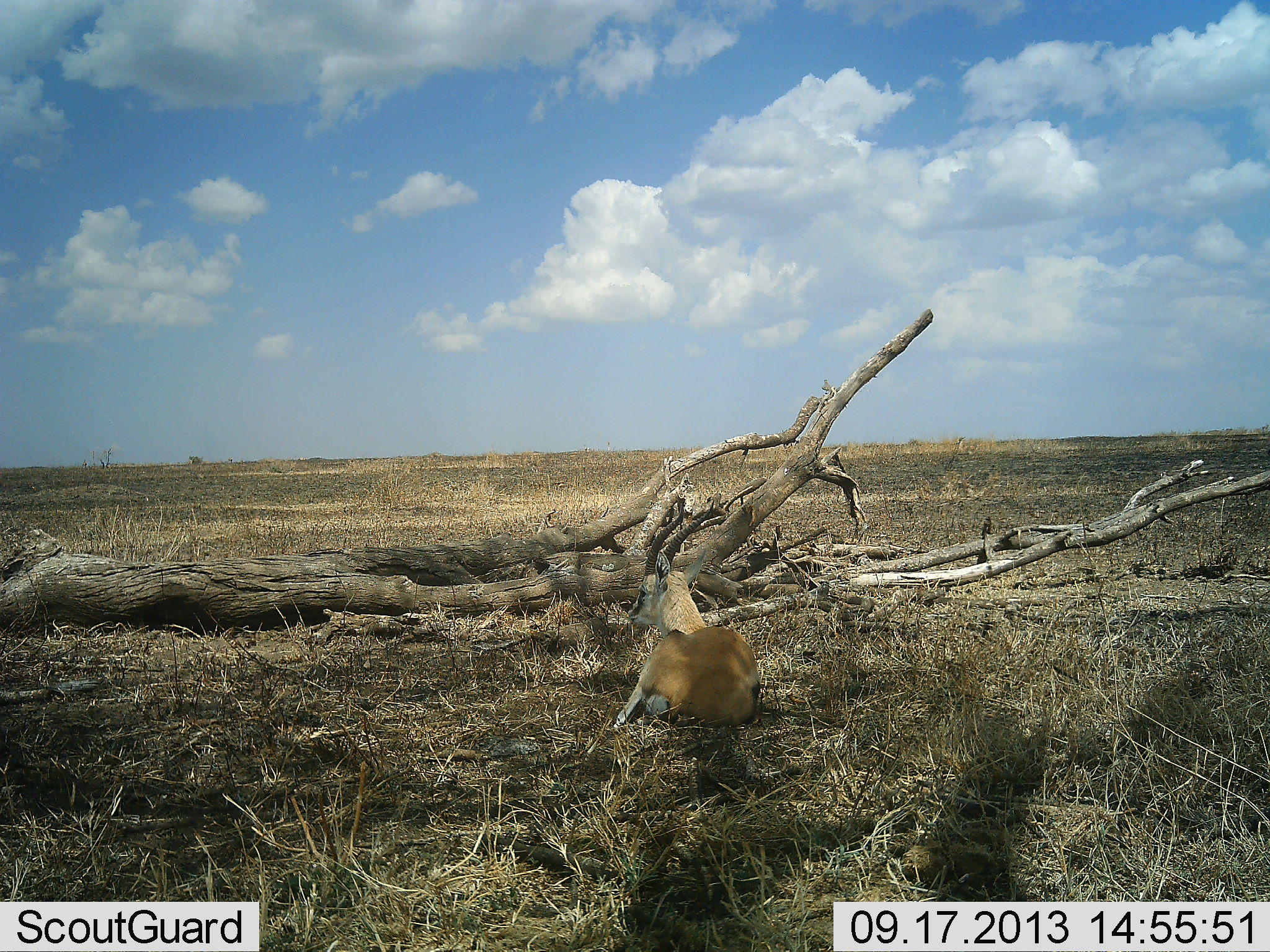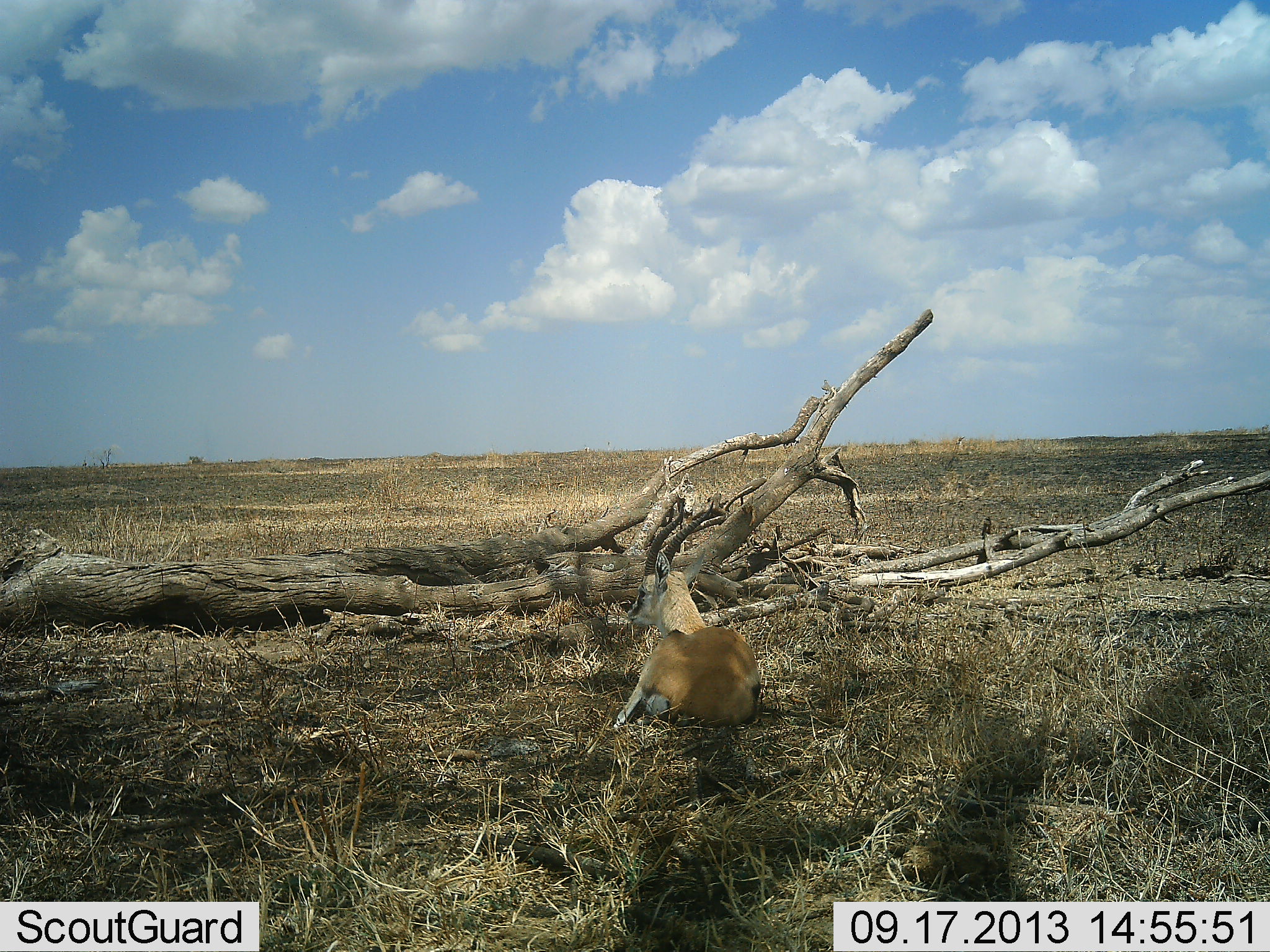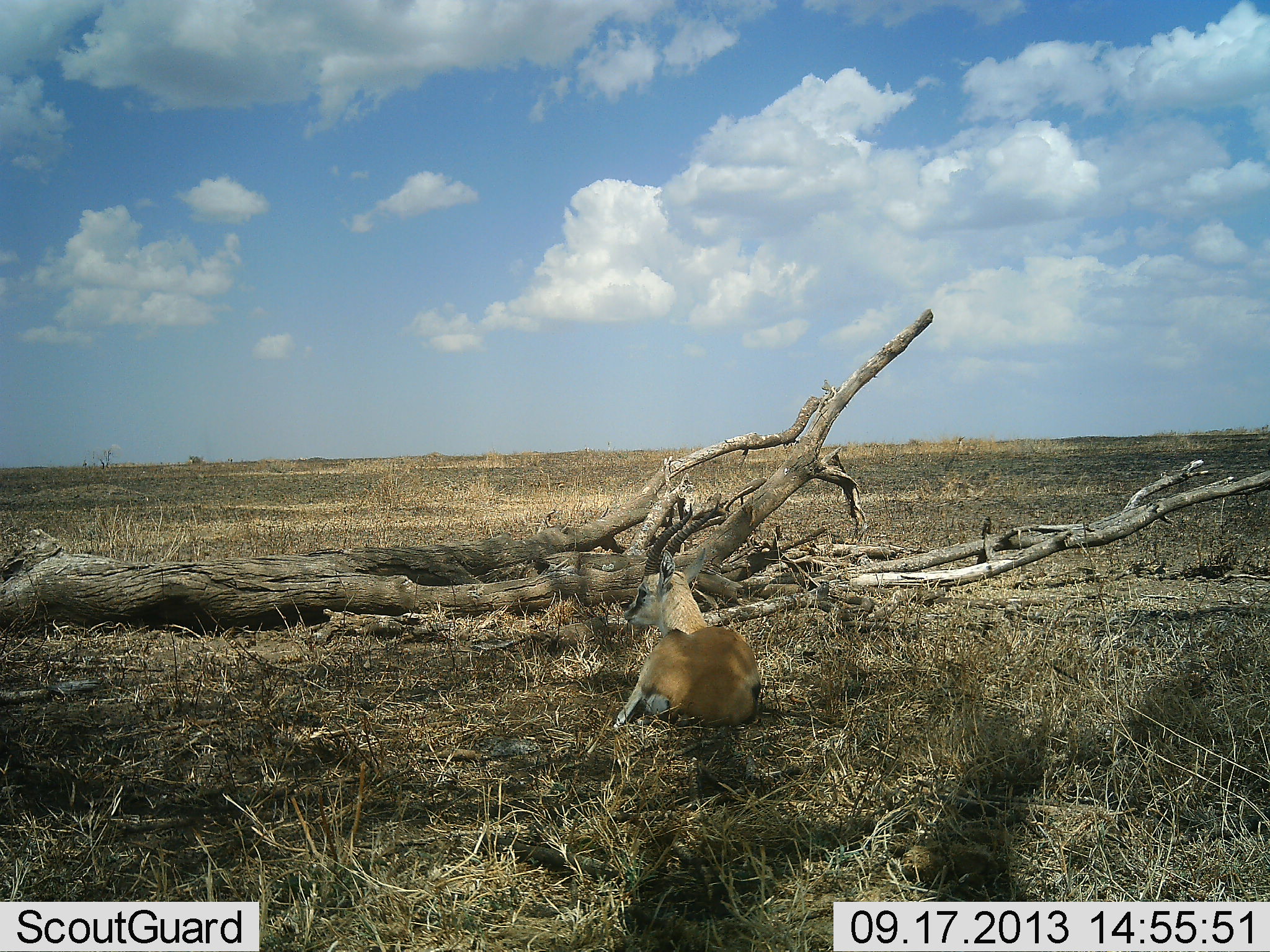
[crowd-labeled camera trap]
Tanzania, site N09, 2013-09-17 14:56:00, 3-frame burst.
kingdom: Animalia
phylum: Chordata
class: Mammalia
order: Artiodactyla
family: Bovidae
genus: Eudorcas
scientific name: Eudorcas thomsonii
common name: thomson's gazelle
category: gazellethomsons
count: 1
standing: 0%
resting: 100%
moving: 0%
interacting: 0%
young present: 0%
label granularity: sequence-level